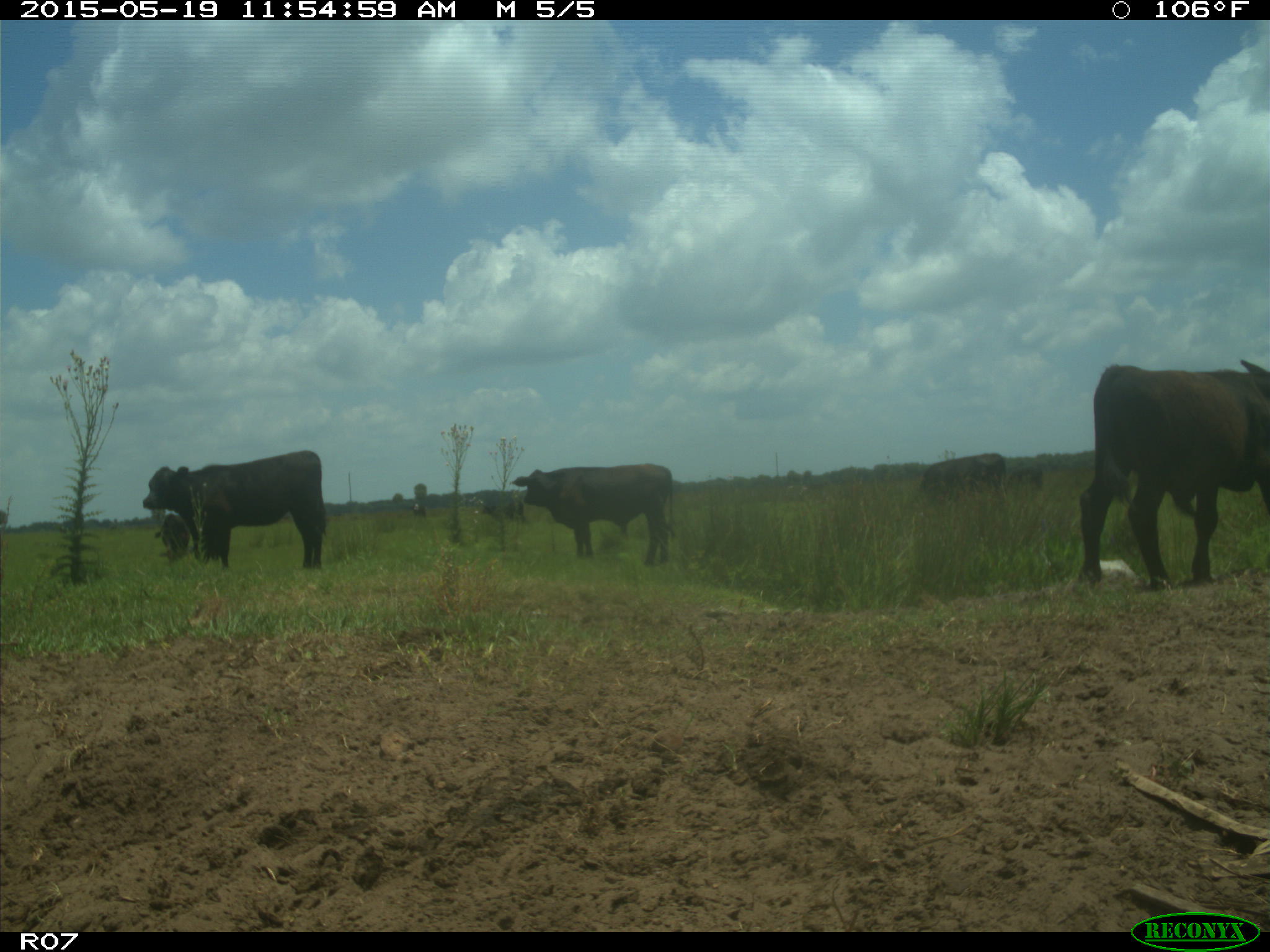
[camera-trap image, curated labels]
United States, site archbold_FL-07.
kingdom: Animalia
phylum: Chordata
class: Mammalia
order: Artiodactyla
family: Bovidae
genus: Bos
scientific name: Bos taurus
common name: domestic cow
Bos taurus (domestic cow).